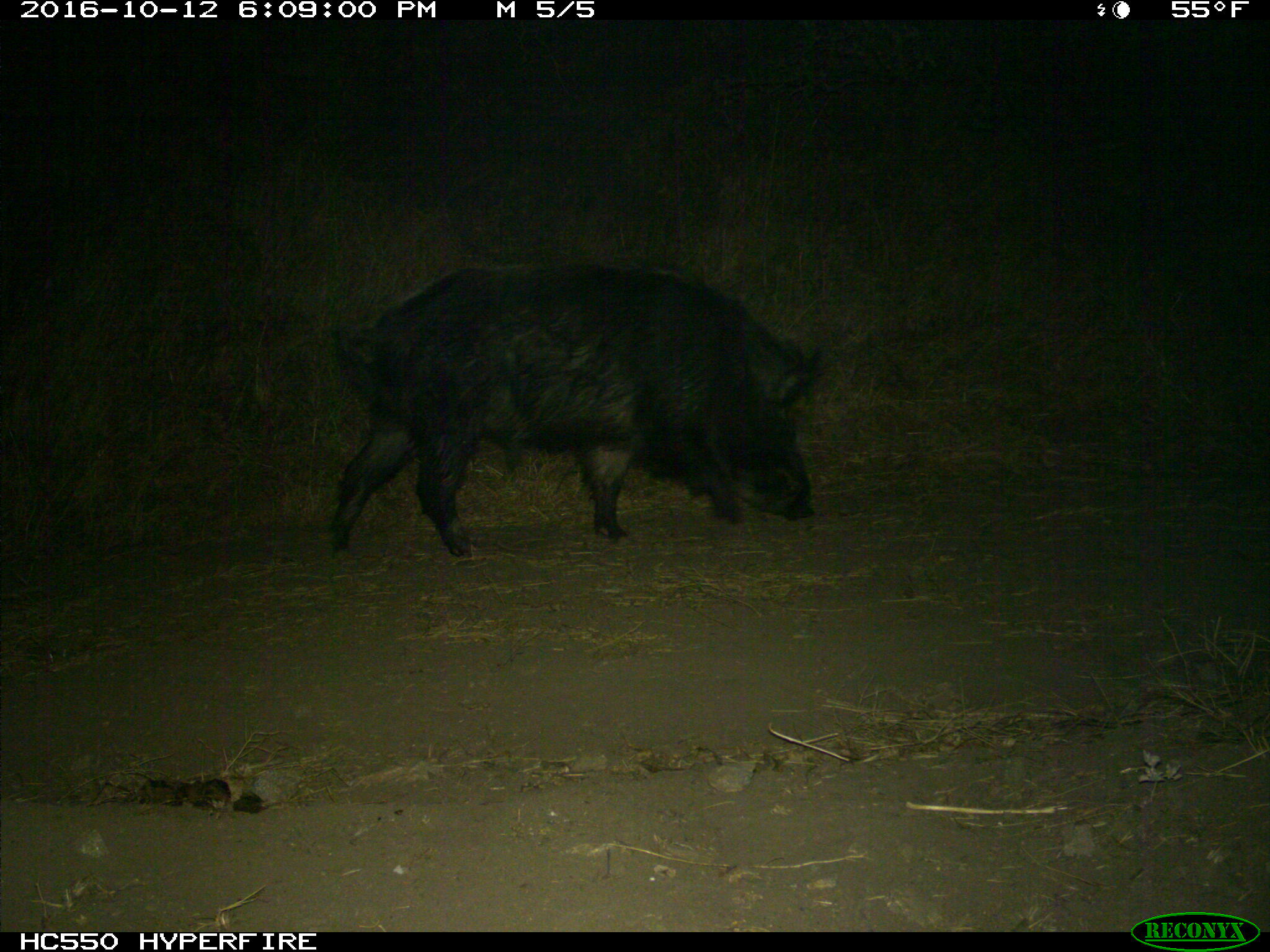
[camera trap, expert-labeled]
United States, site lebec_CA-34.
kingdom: Animalia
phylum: Chordata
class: Mammalia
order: Artiodactyla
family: Suidae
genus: Sus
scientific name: Sus scrofa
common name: wild boar